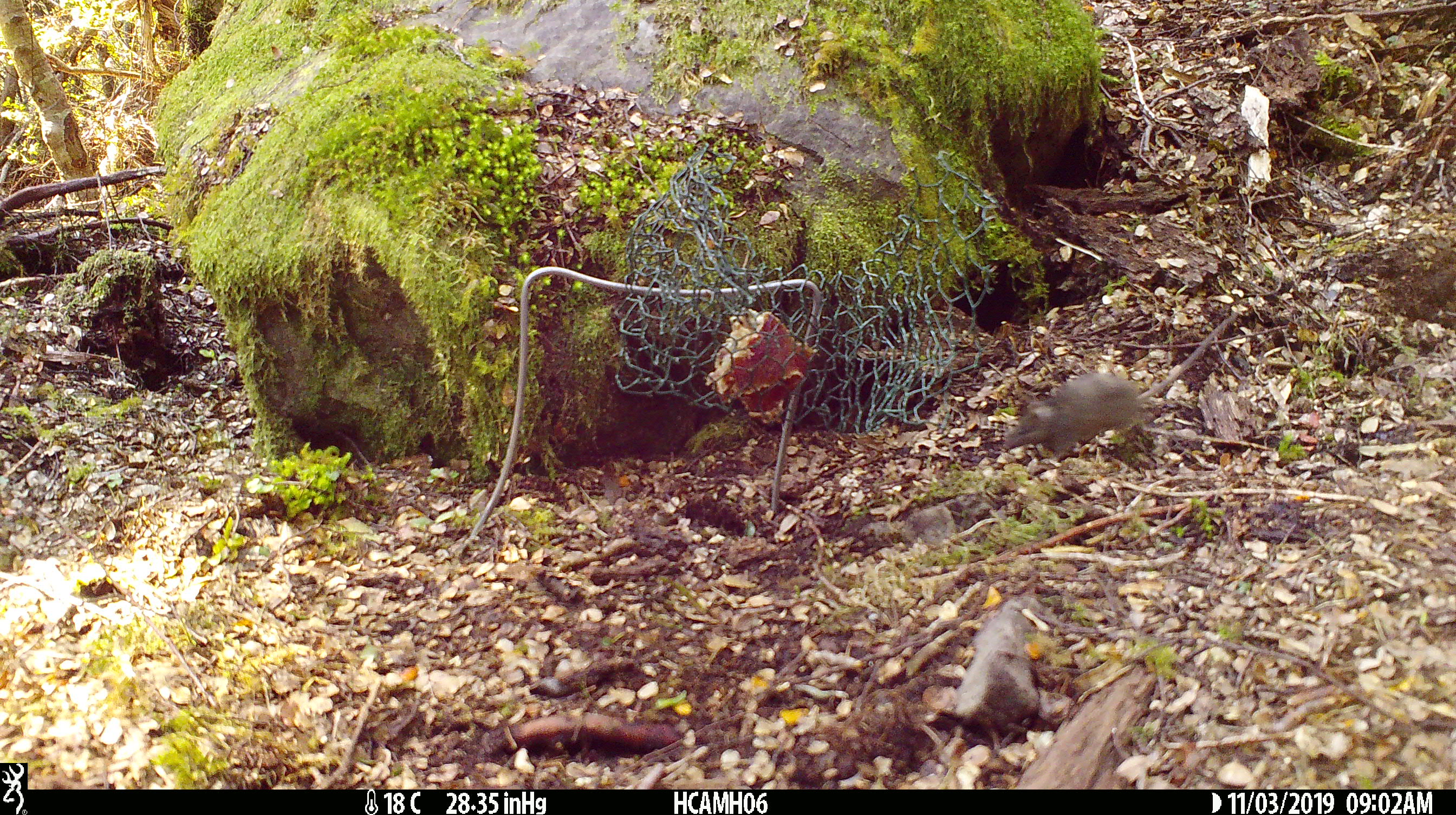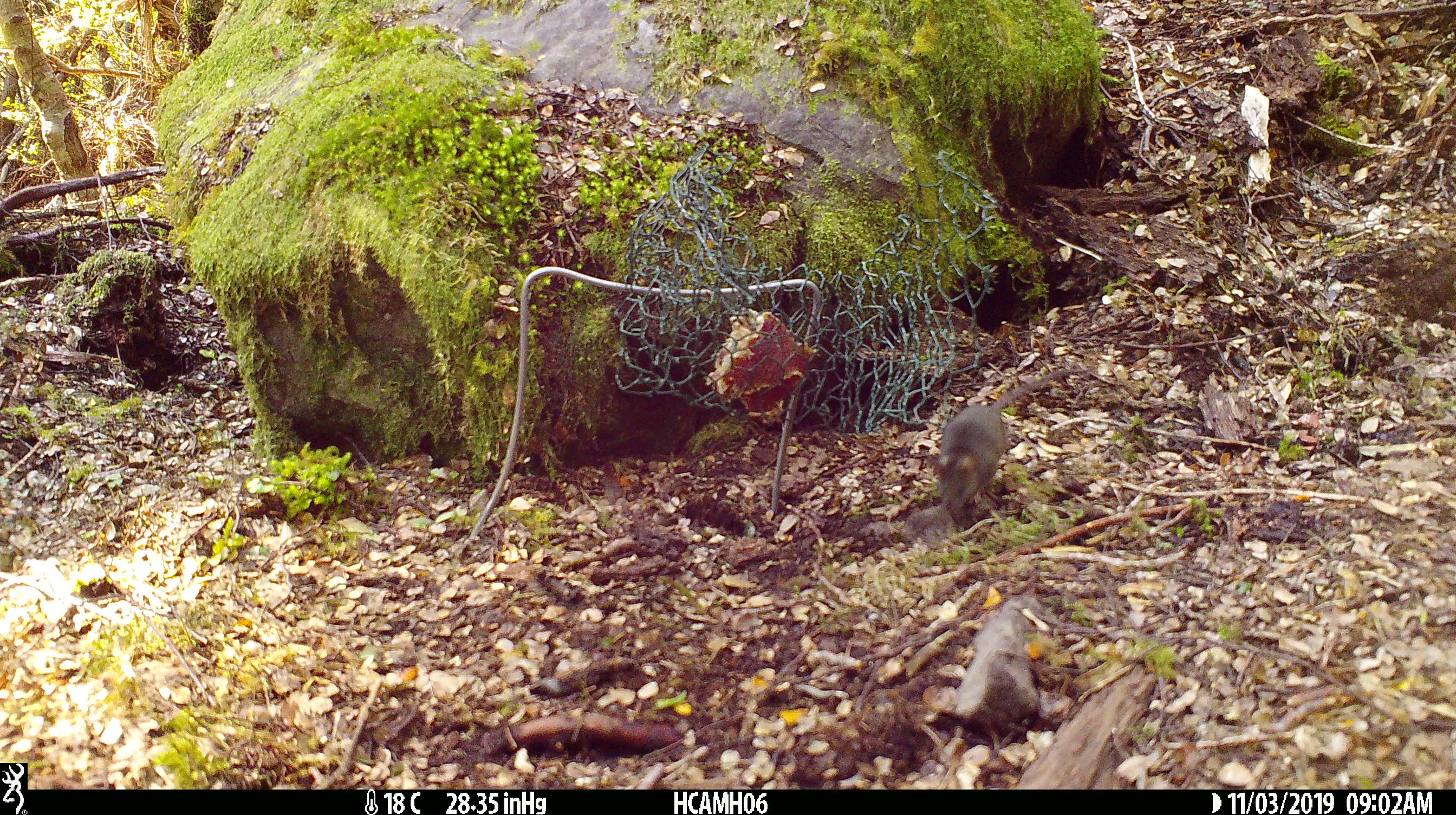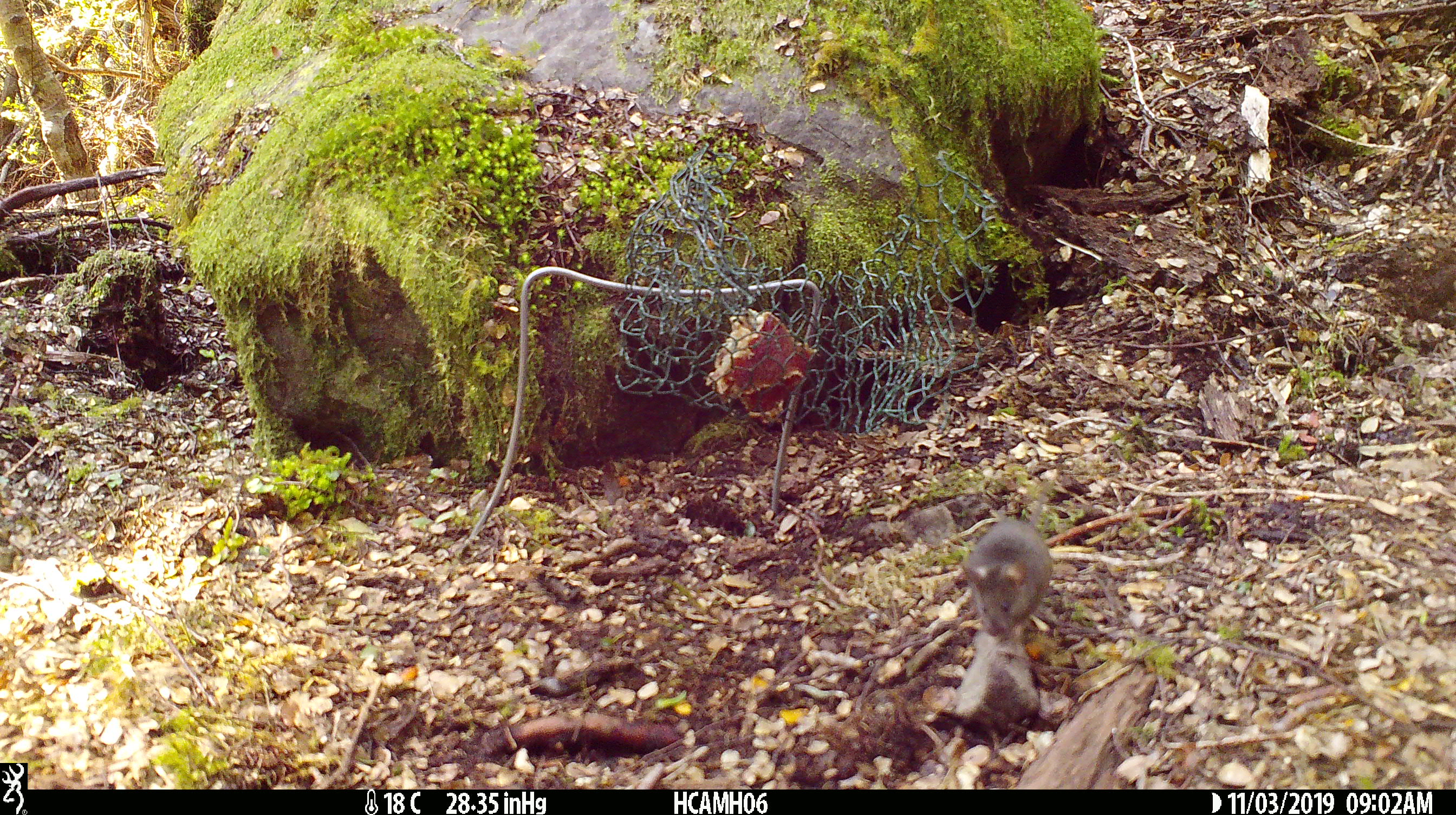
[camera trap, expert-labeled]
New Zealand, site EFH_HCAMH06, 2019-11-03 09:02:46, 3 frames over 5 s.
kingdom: Animalia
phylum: Chordata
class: Mammalia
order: Rodentia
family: Muridae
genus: Mus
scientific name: Mus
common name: mouse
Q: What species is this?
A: Mouse (Mus).